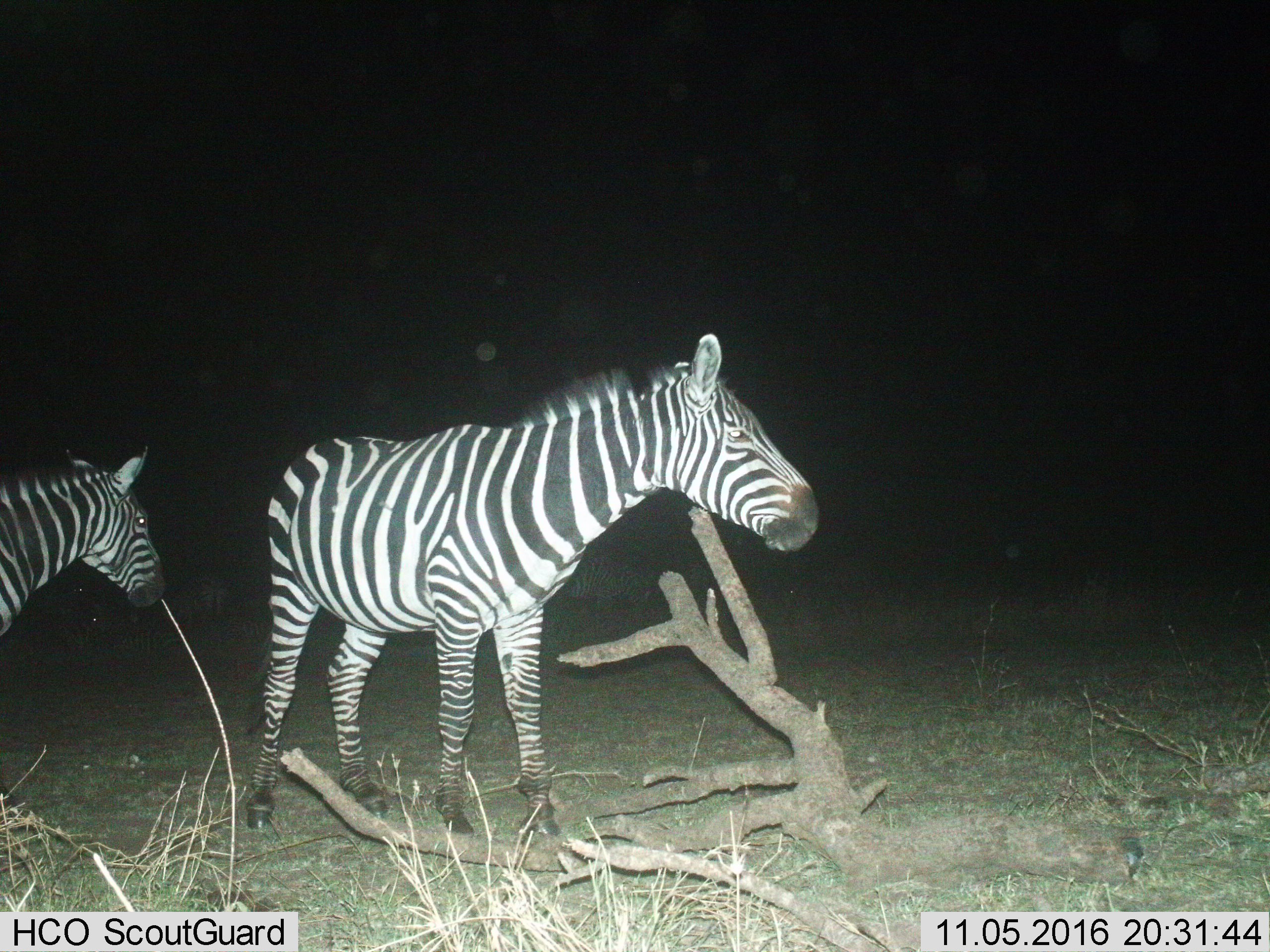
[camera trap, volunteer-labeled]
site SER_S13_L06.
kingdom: Animalia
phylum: Chordata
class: Mammalia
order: Perissodactyla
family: Equidae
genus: Equus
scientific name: Equus quagga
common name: plains zebra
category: zebraplains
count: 2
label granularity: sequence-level